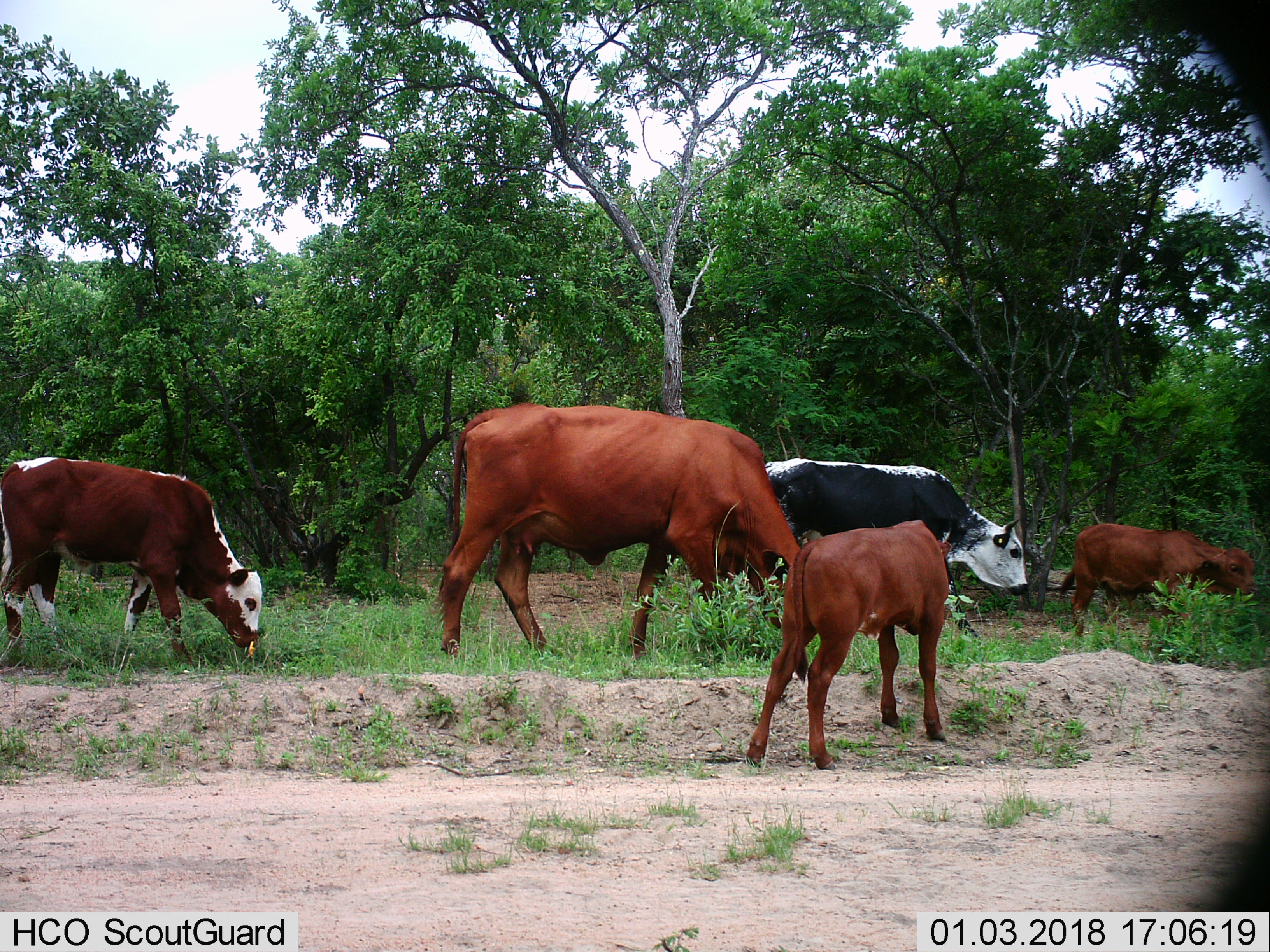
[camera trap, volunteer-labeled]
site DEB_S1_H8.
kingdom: Animalia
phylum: Chordata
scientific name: Vertebrata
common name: domestic animal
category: domesticanimal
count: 5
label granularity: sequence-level